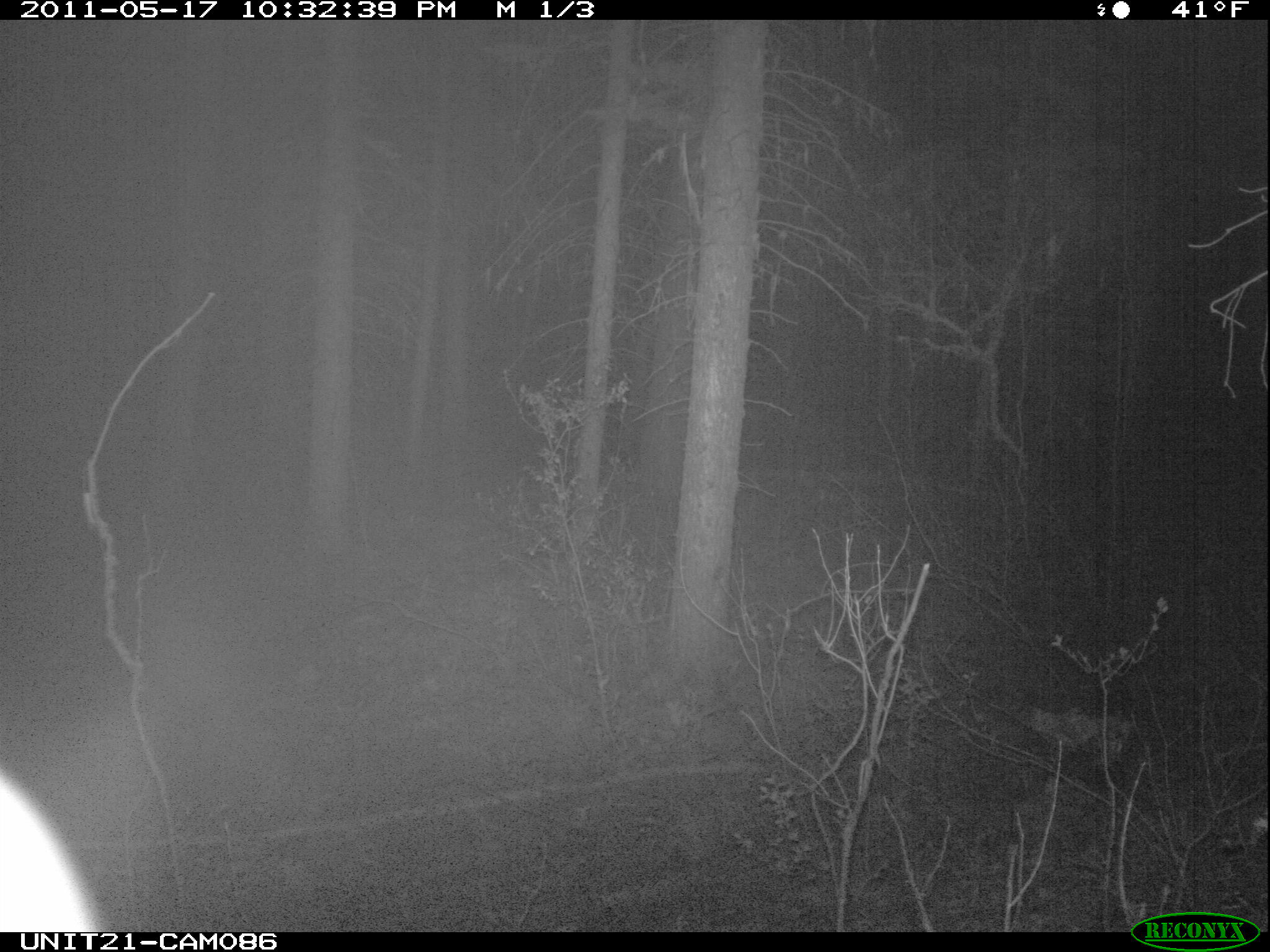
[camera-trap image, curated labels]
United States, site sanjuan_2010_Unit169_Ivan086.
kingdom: Animalia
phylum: Chordata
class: Mammalia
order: Carnivora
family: Felidae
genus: Puma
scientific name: Puma concolor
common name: mountain lion